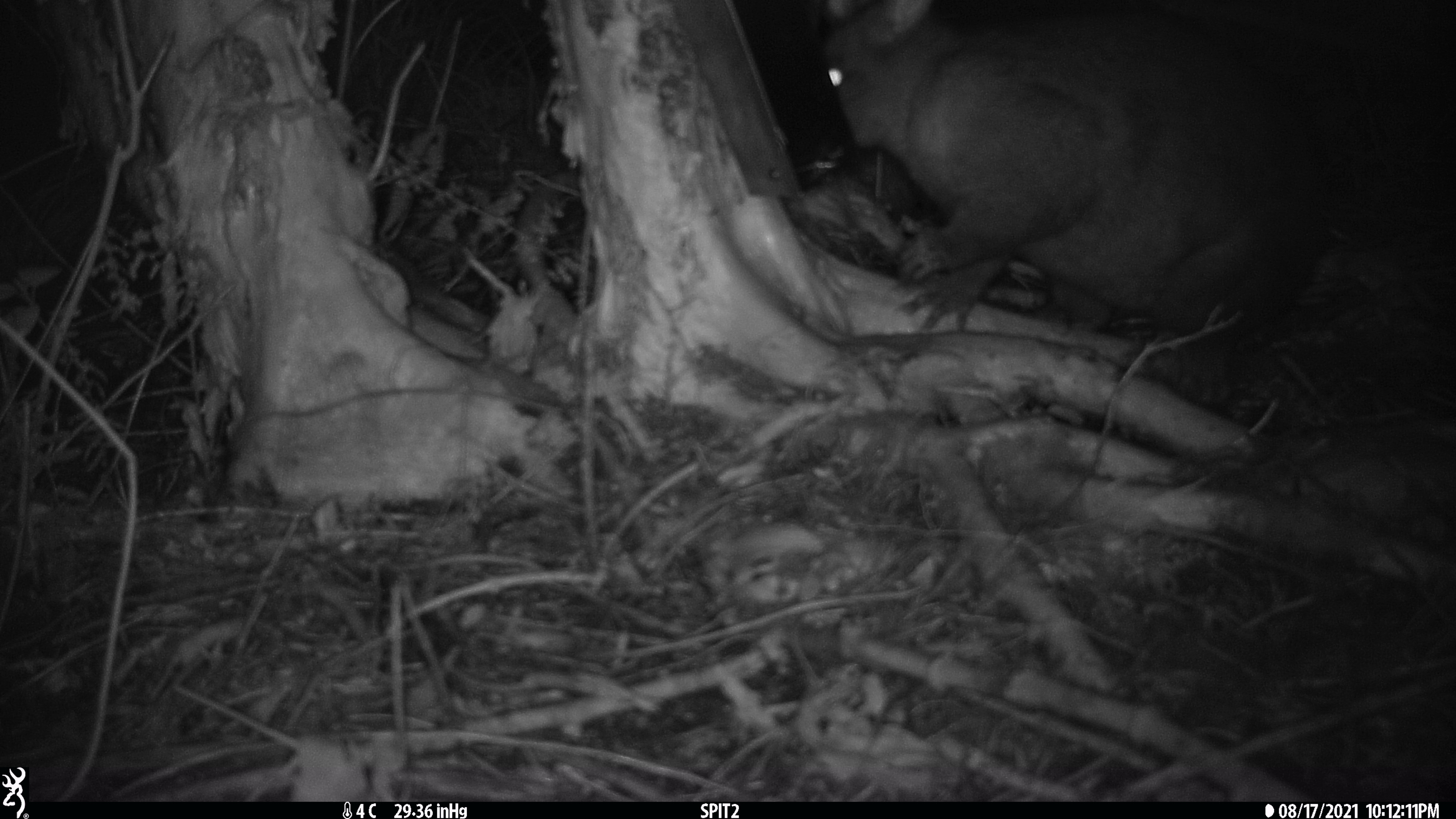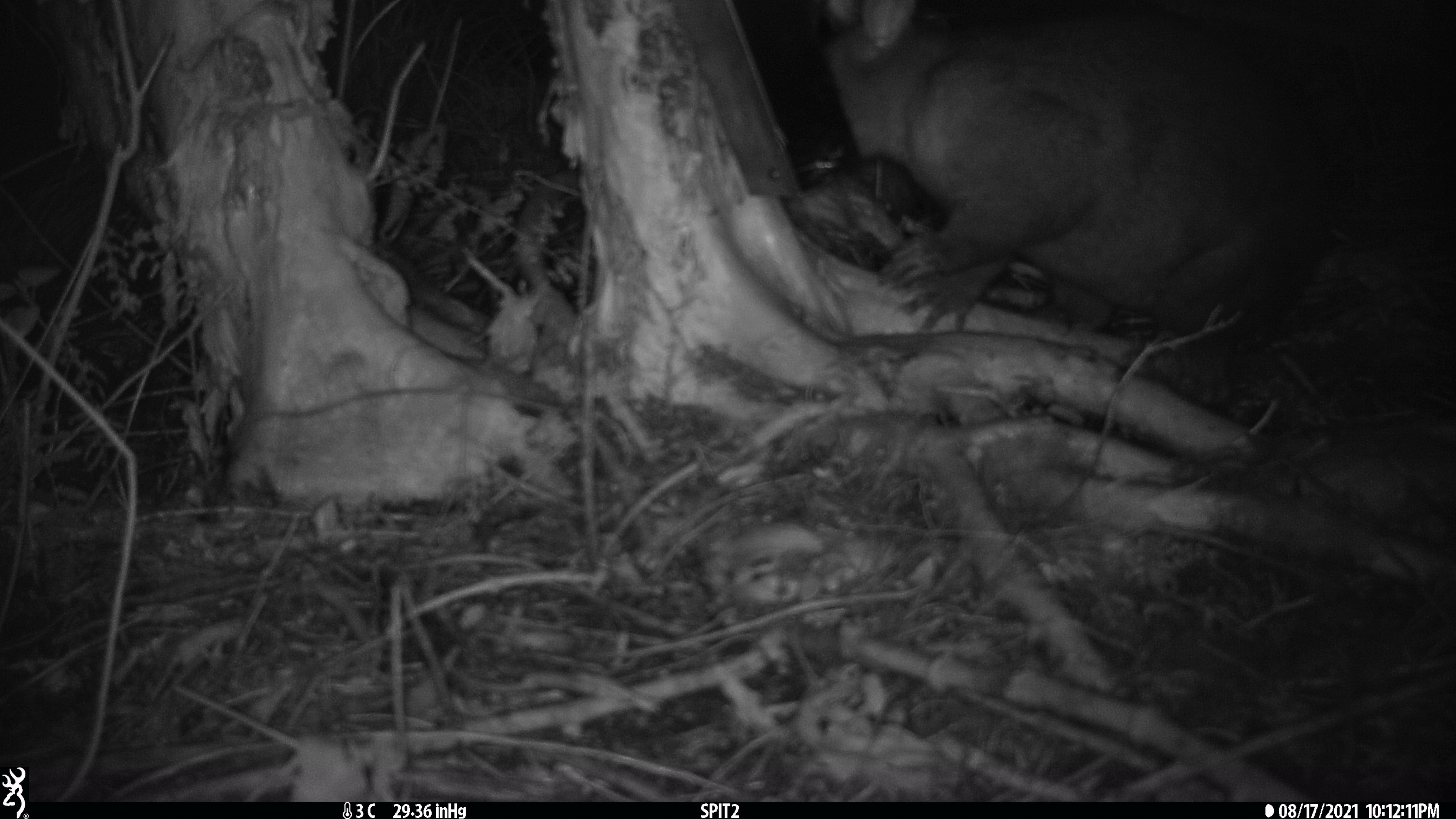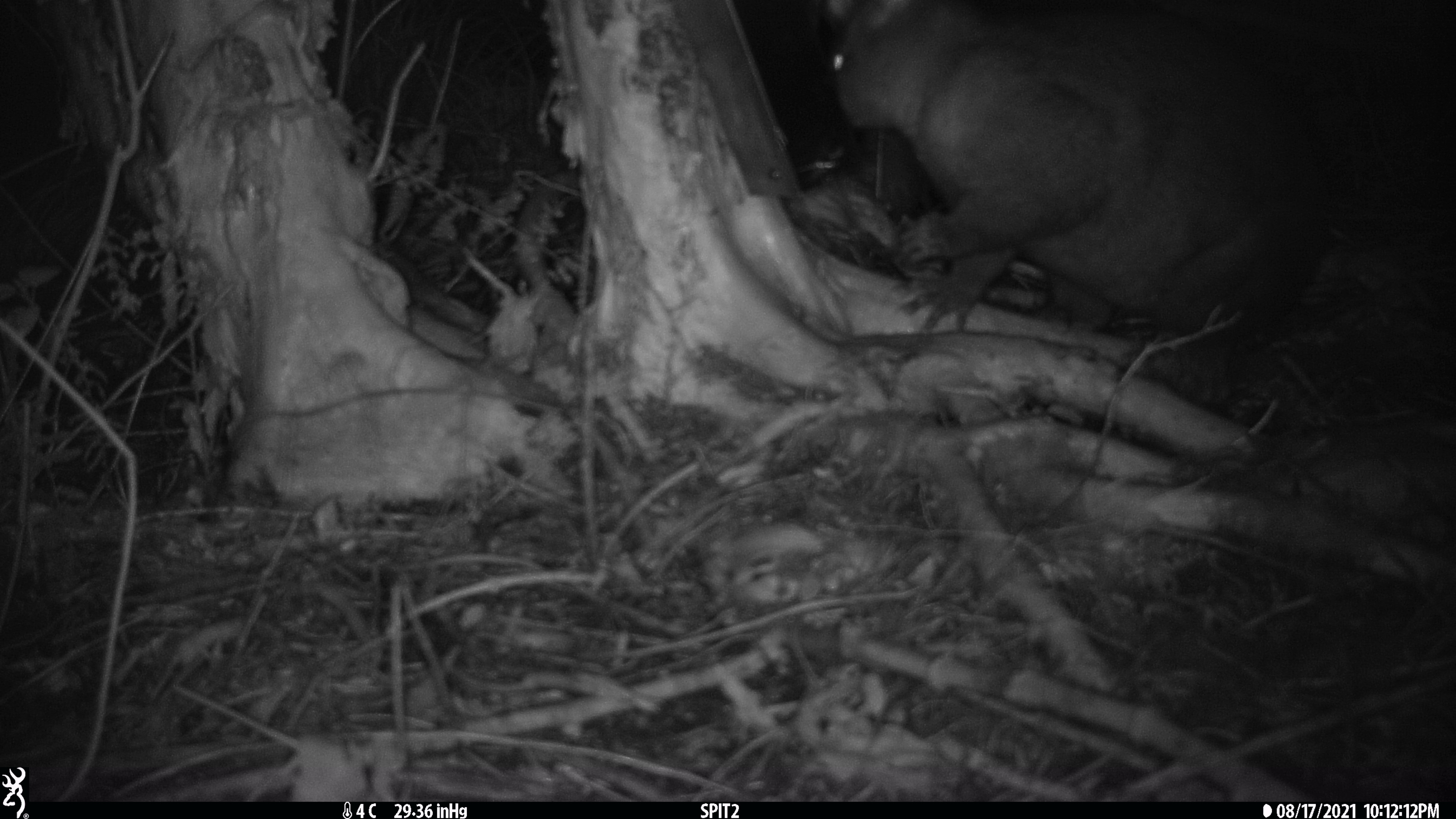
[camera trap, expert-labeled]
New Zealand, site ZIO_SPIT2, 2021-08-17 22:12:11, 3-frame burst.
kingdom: Animalia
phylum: Chordata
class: Mammalia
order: Diprotodontia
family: Phalangeridae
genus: Trichosurus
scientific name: Trichosurus vulpecula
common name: common brushtail possum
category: possum